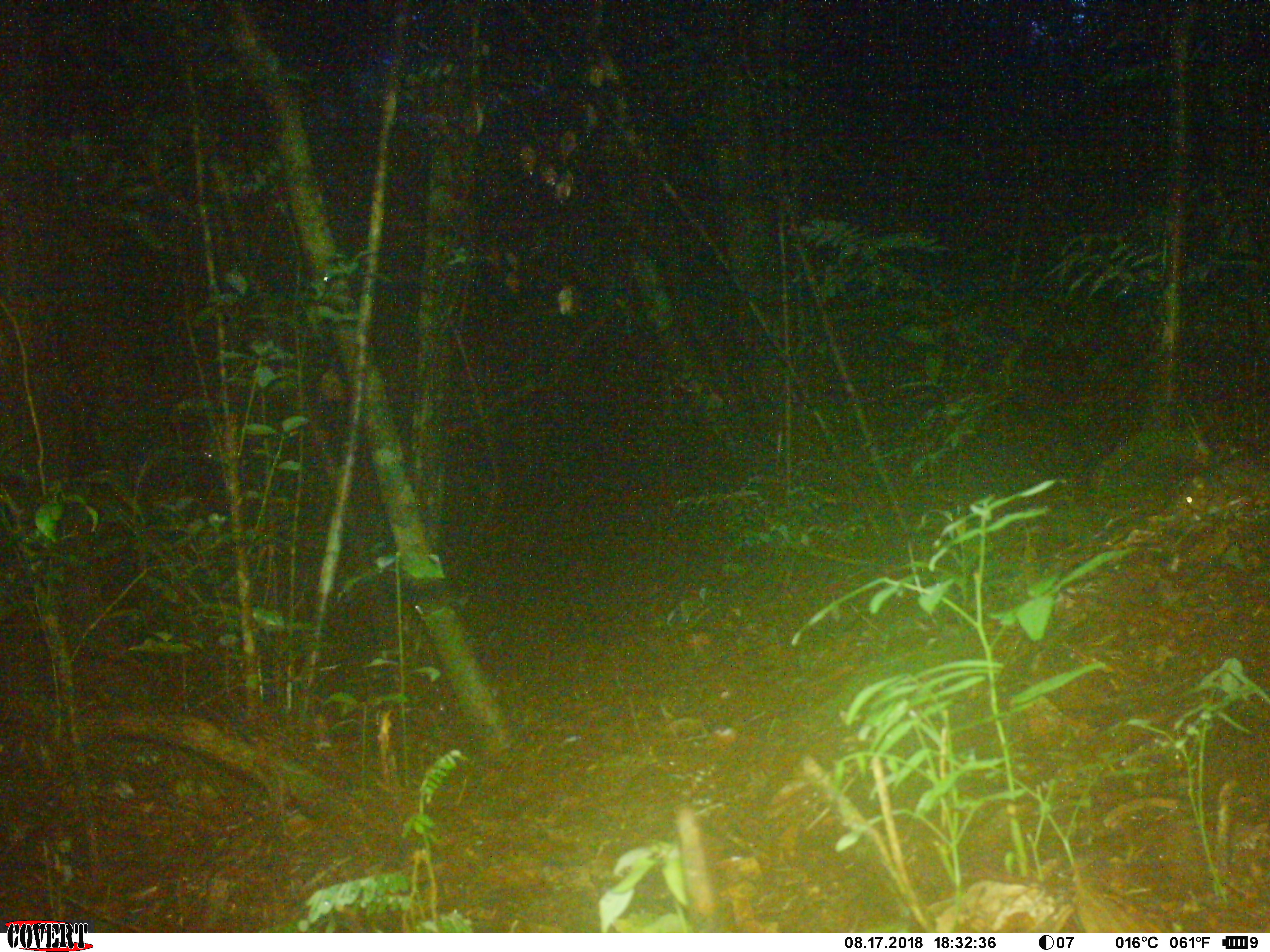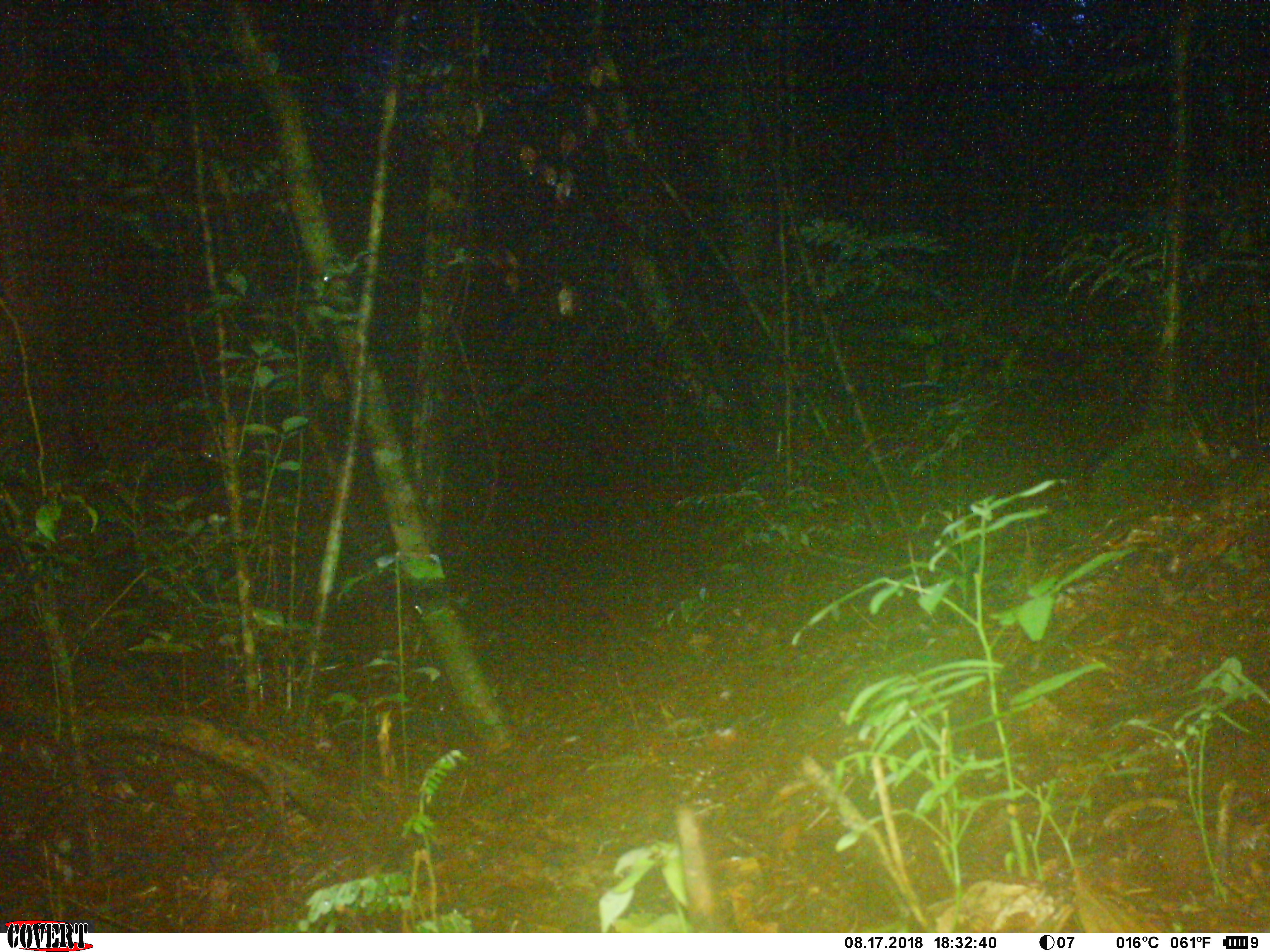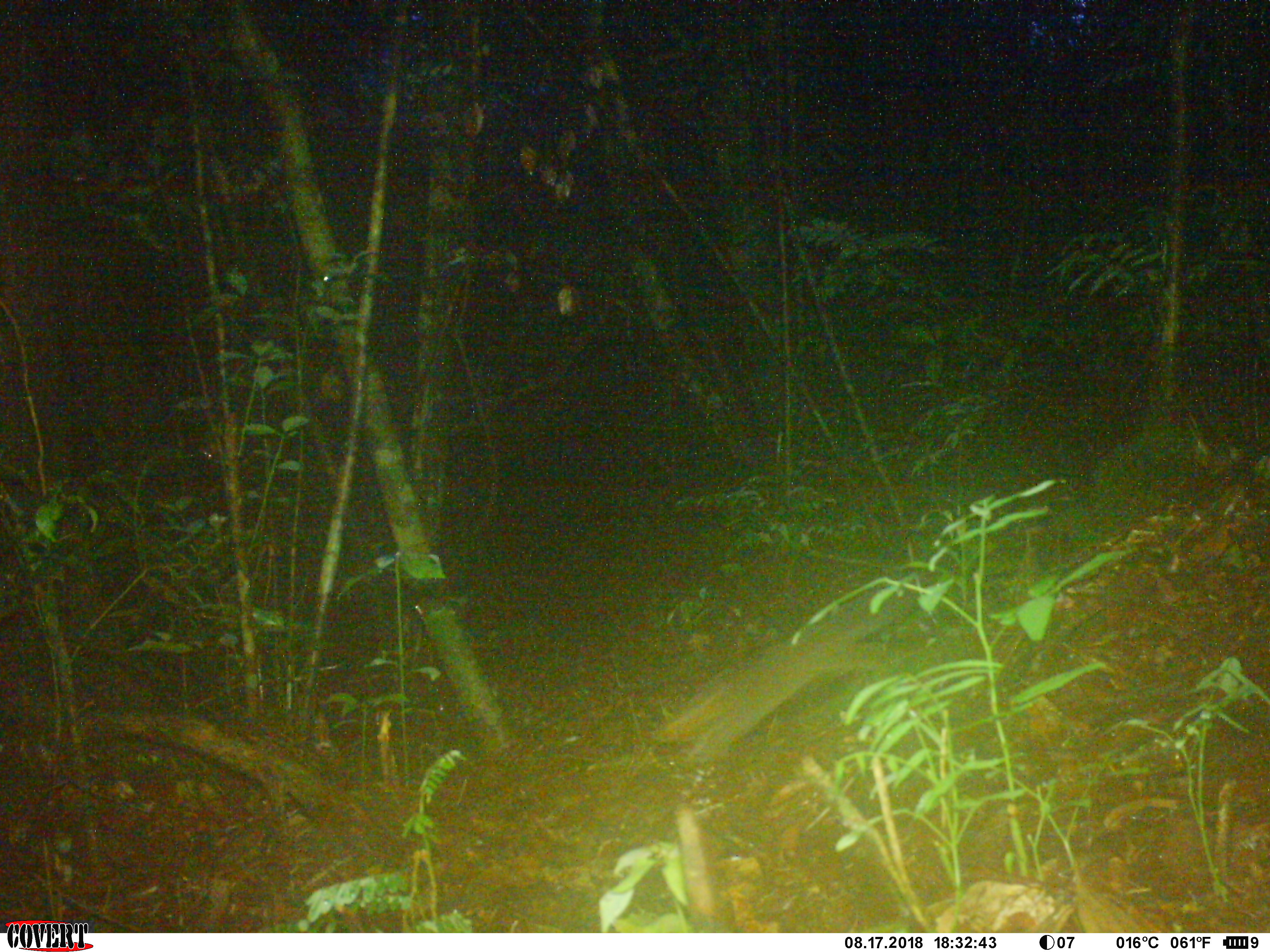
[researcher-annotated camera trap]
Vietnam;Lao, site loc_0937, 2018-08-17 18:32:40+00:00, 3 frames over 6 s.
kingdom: Animalia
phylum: Chordata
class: Mammalia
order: Rodentia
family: Sciuridae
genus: Dremomys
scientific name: Dremomys rufigenis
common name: red-cheeked squirrel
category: red cheeked squirrel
Red cheeked squirrel (red-cheeked squirrel) (Dremomys rufigenis). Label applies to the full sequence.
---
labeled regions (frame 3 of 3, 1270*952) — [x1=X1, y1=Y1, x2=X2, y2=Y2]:
red cheeked squirrel: [x1=660, y1=571, x2=941, y2=766]